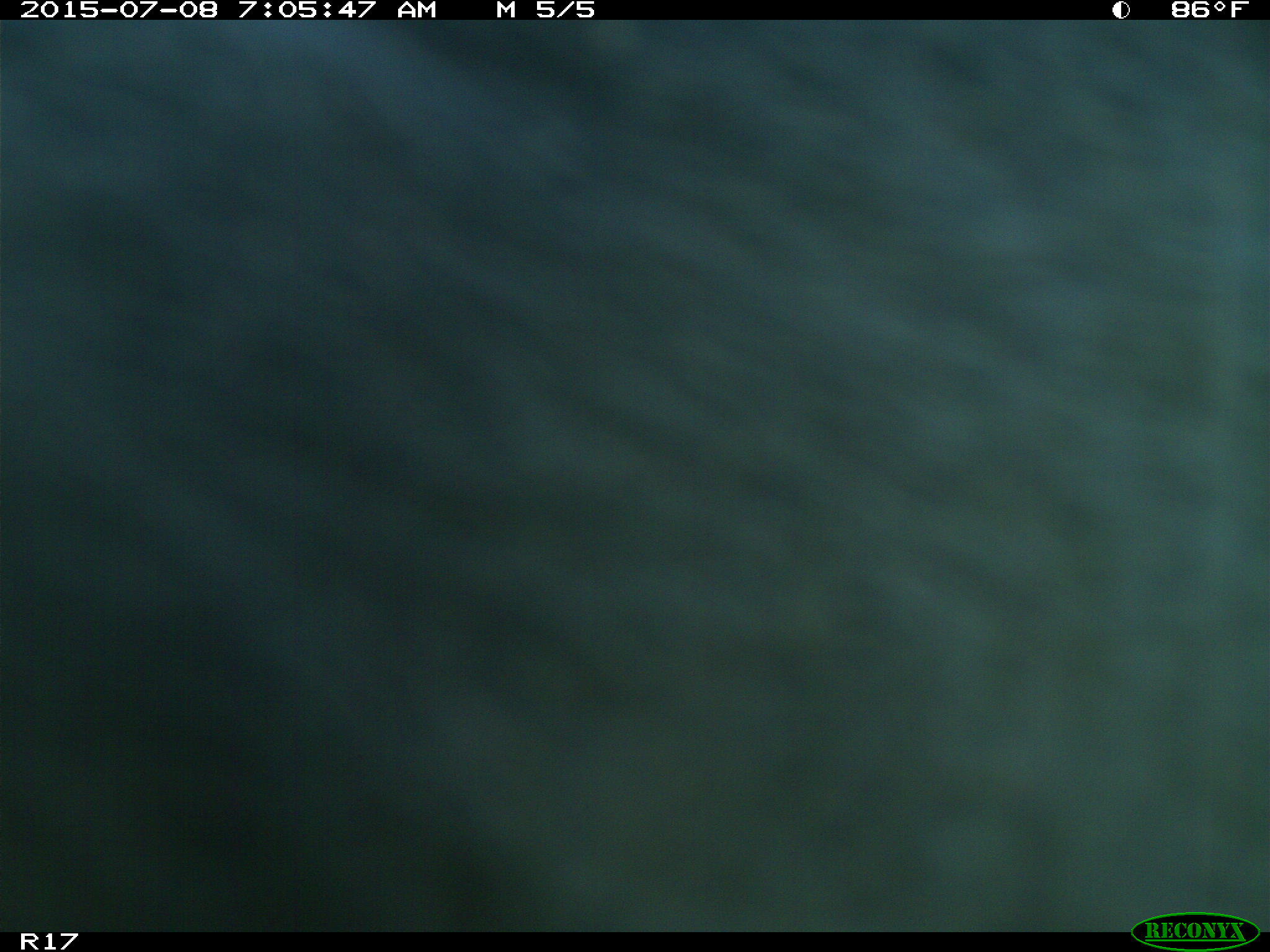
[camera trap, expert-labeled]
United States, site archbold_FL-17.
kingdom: Animalia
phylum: Chordata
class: Mammalia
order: Artiodactyla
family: Bovidae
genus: Bos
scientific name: Bos taurus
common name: domestic cow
Bos taurus (domestic cow).